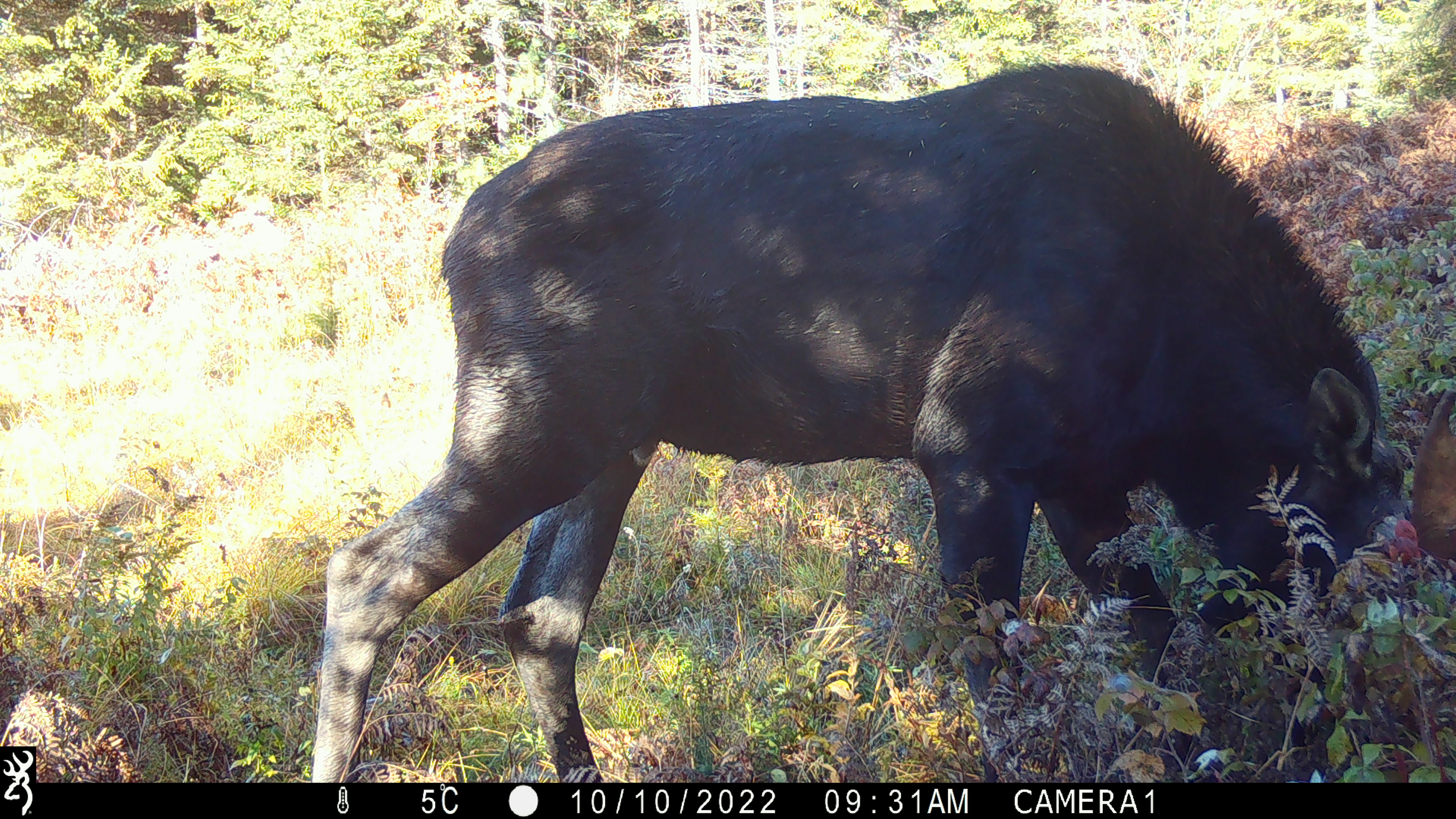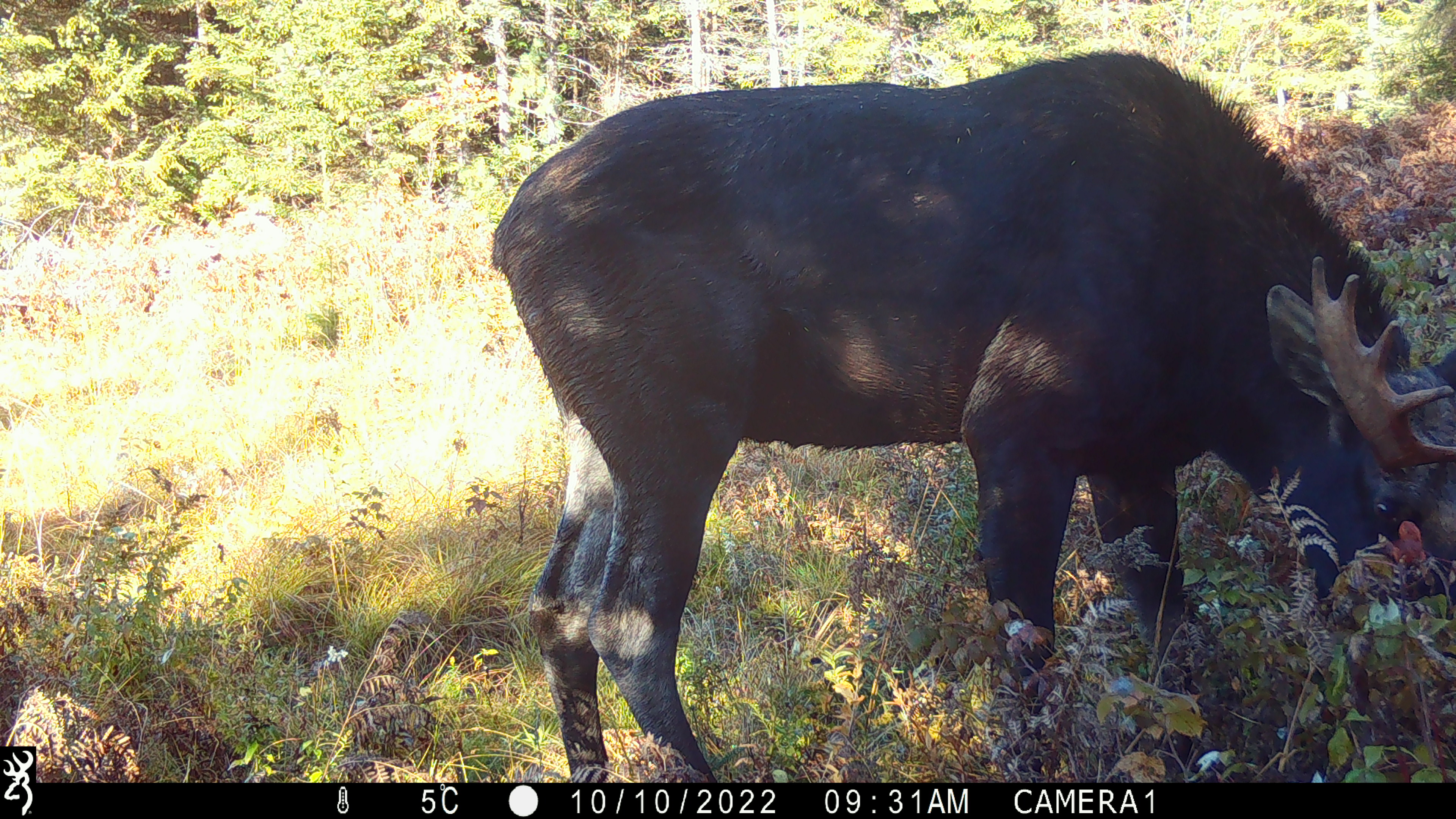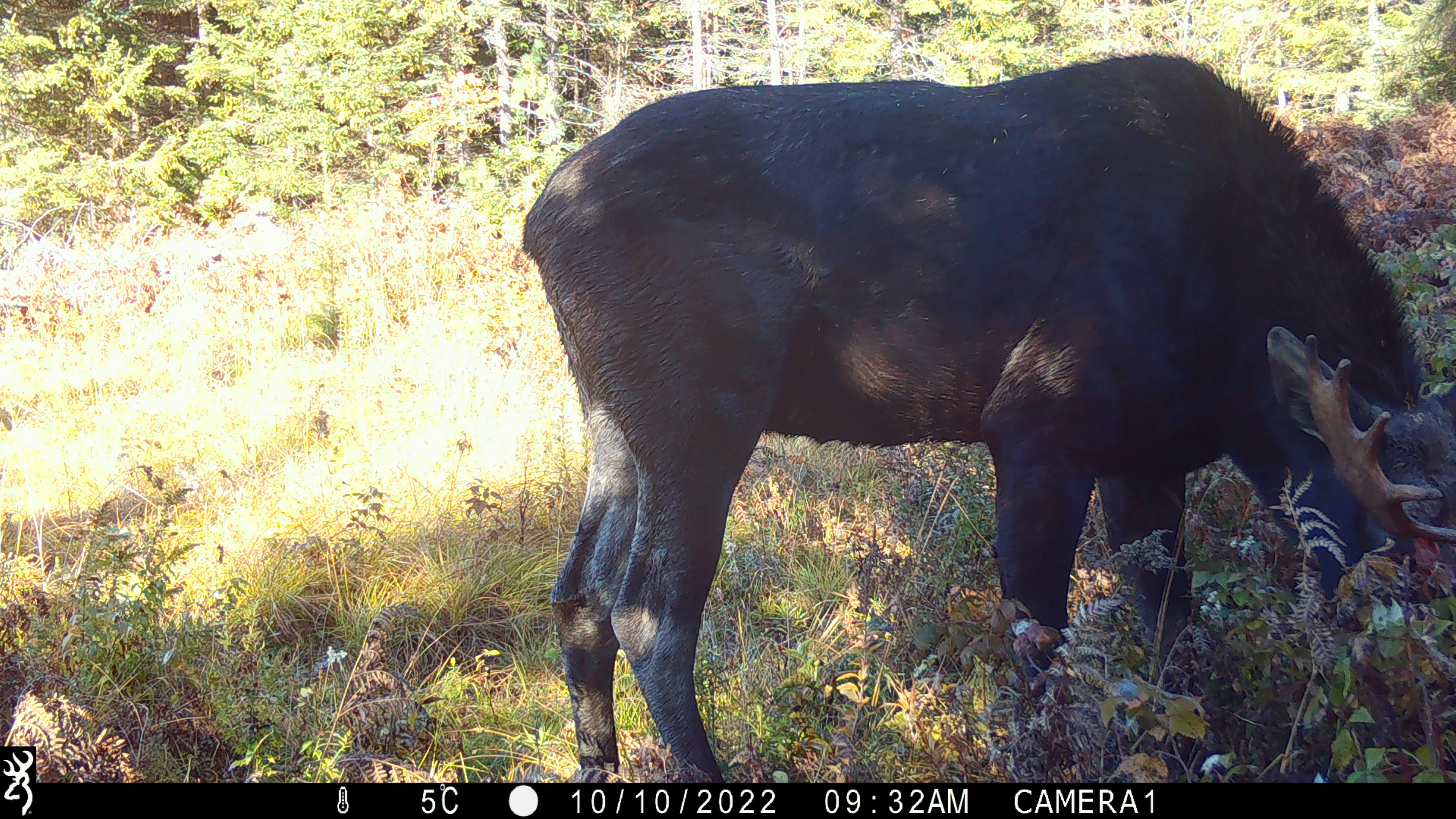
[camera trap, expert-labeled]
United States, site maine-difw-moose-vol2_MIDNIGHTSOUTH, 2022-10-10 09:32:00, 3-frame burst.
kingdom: Animalia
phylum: Chordata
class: Mammalia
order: Artiodactyla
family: Cervidae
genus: Alces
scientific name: Alces alces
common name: moose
Moose (Alces alces).